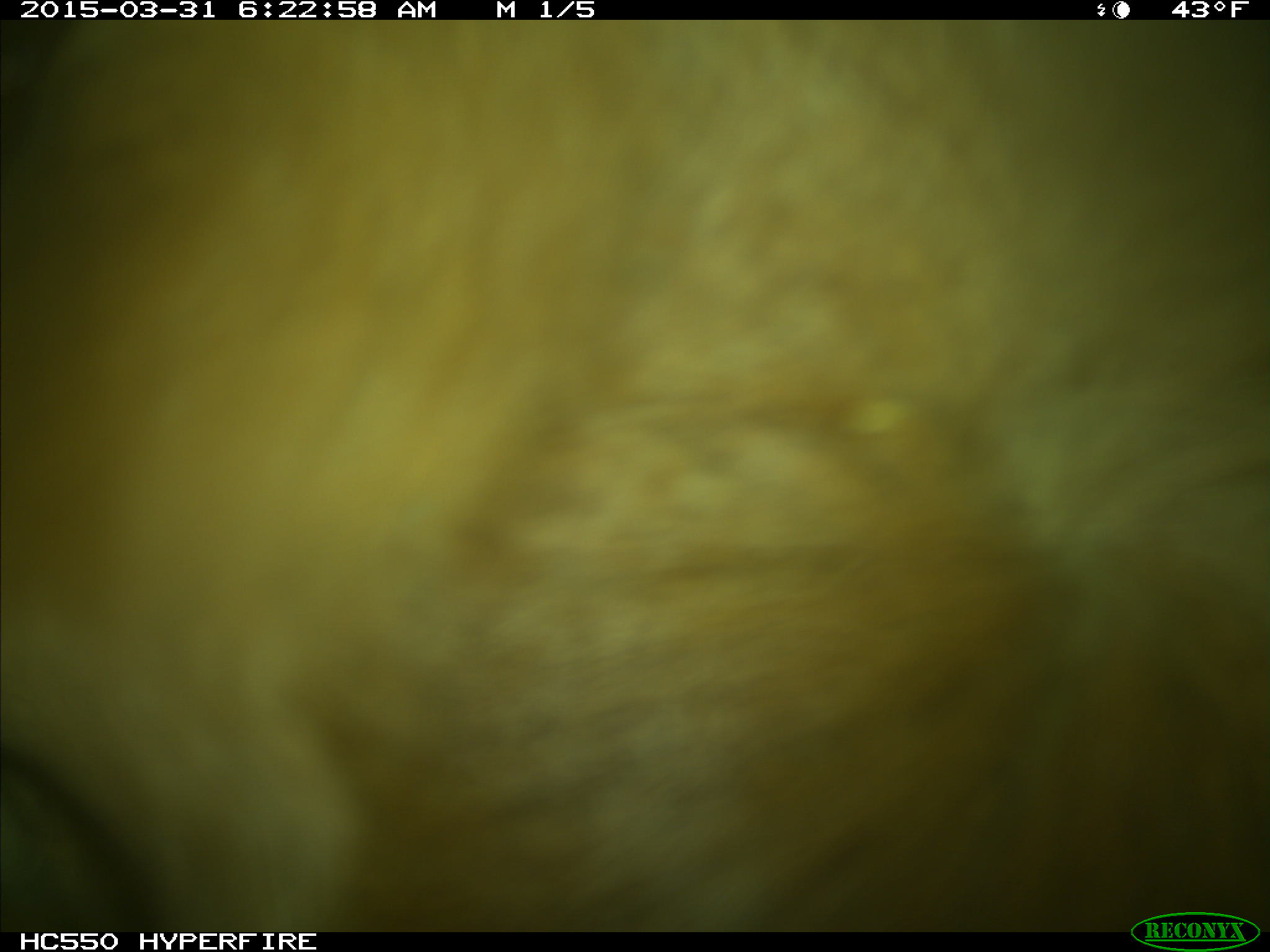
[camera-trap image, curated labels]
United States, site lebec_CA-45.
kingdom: Animalia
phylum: Chordata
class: Mammalia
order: Artiodactyla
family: Bovidae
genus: Bos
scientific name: Bos taurus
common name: domestic cow